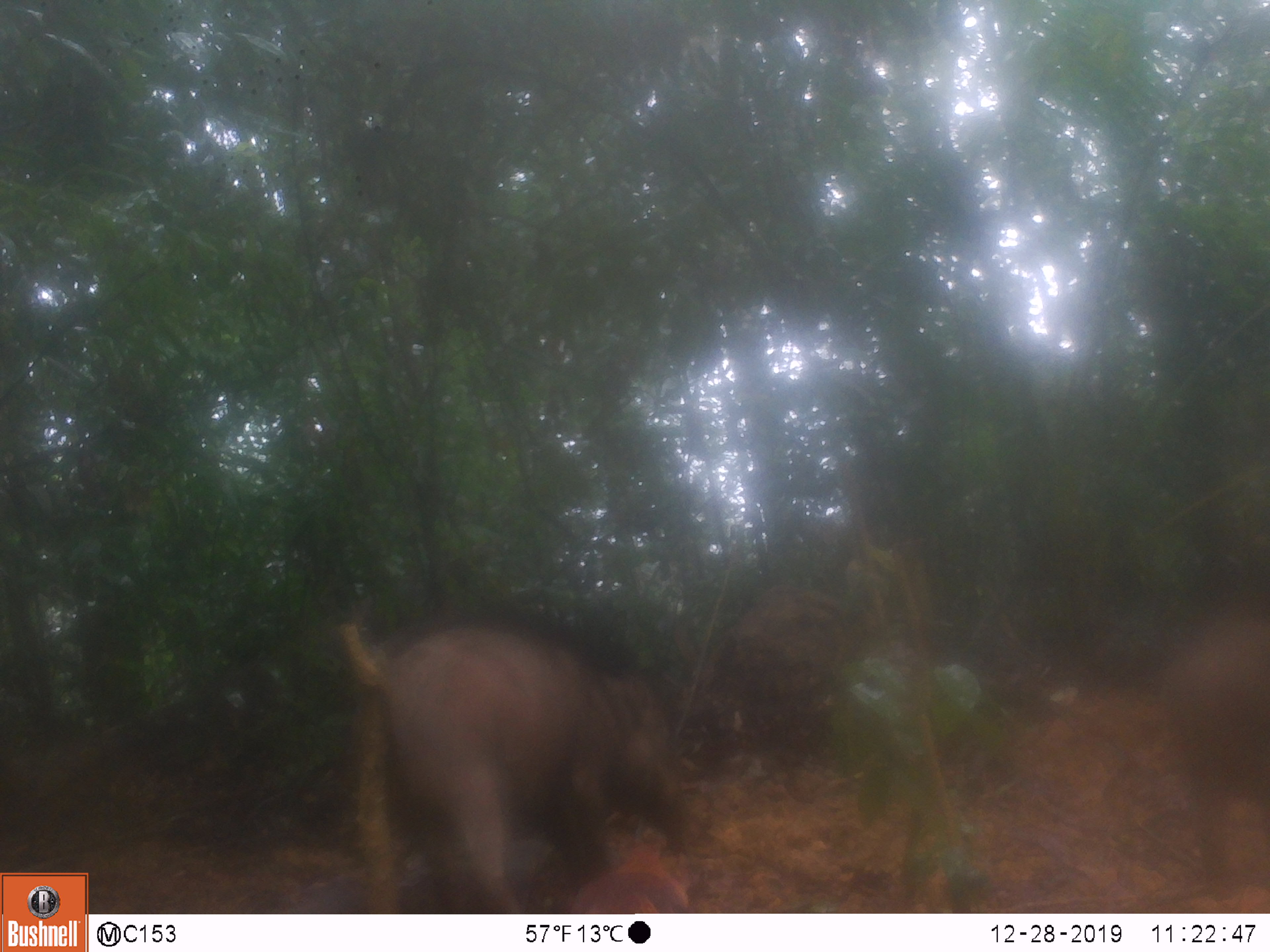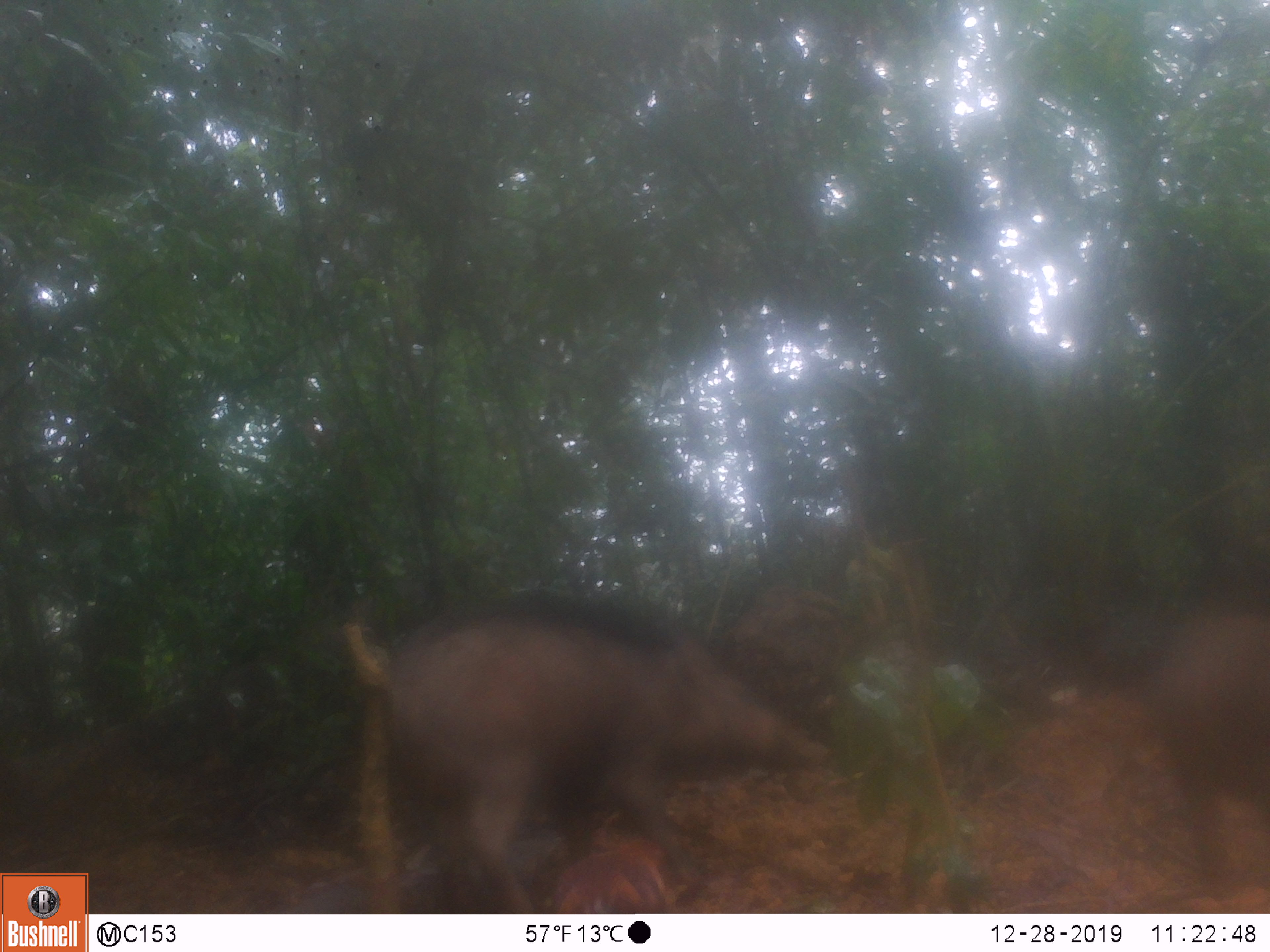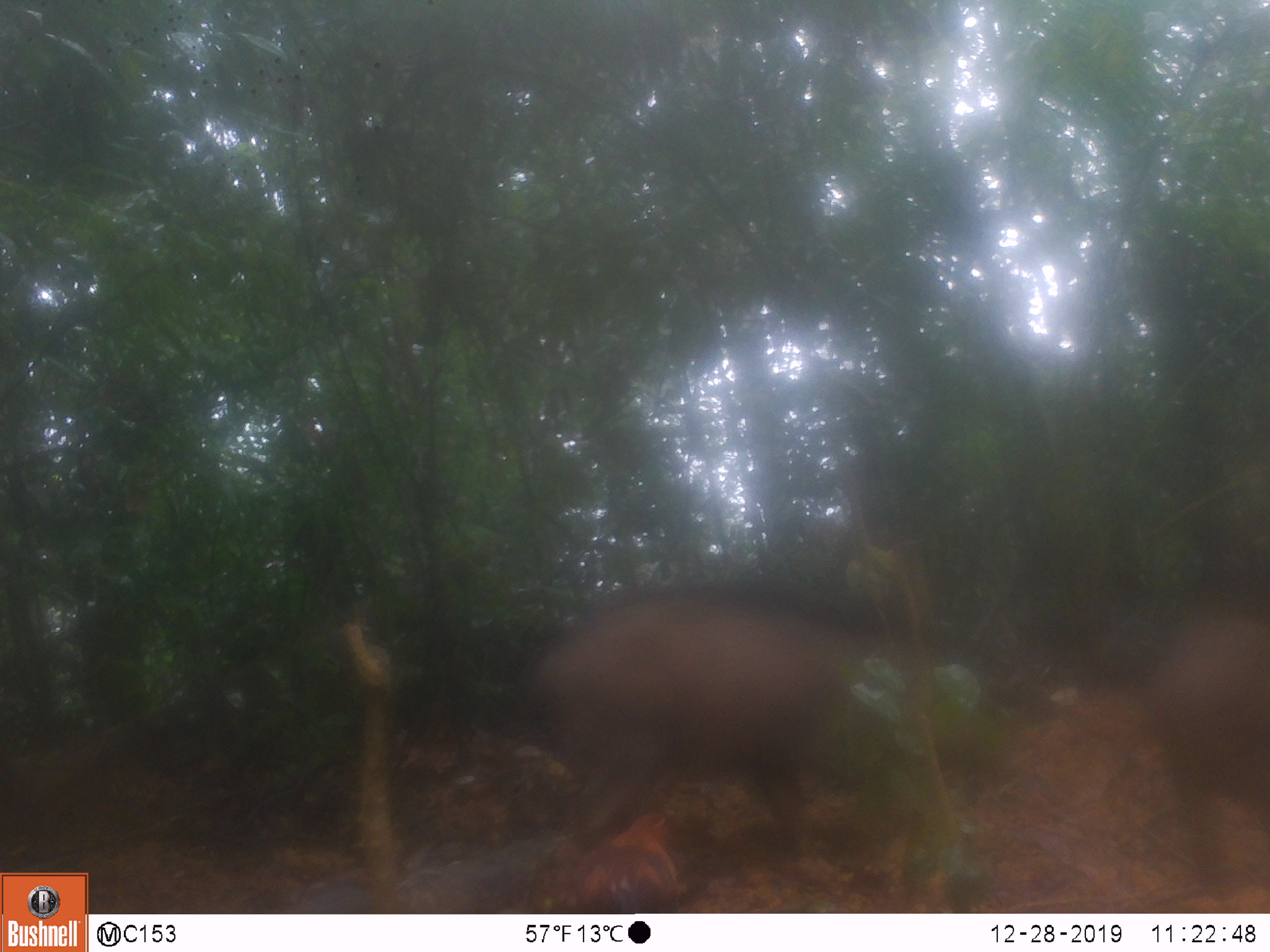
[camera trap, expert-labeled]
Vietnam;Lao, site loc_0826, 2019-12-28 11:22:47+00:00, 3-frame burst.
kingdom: Animalia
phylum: Chordata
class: Mammalia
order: Artiodactyla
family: Suidae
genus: Sus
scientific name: Sus scrofa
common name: eurasian wild pig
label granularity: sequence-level